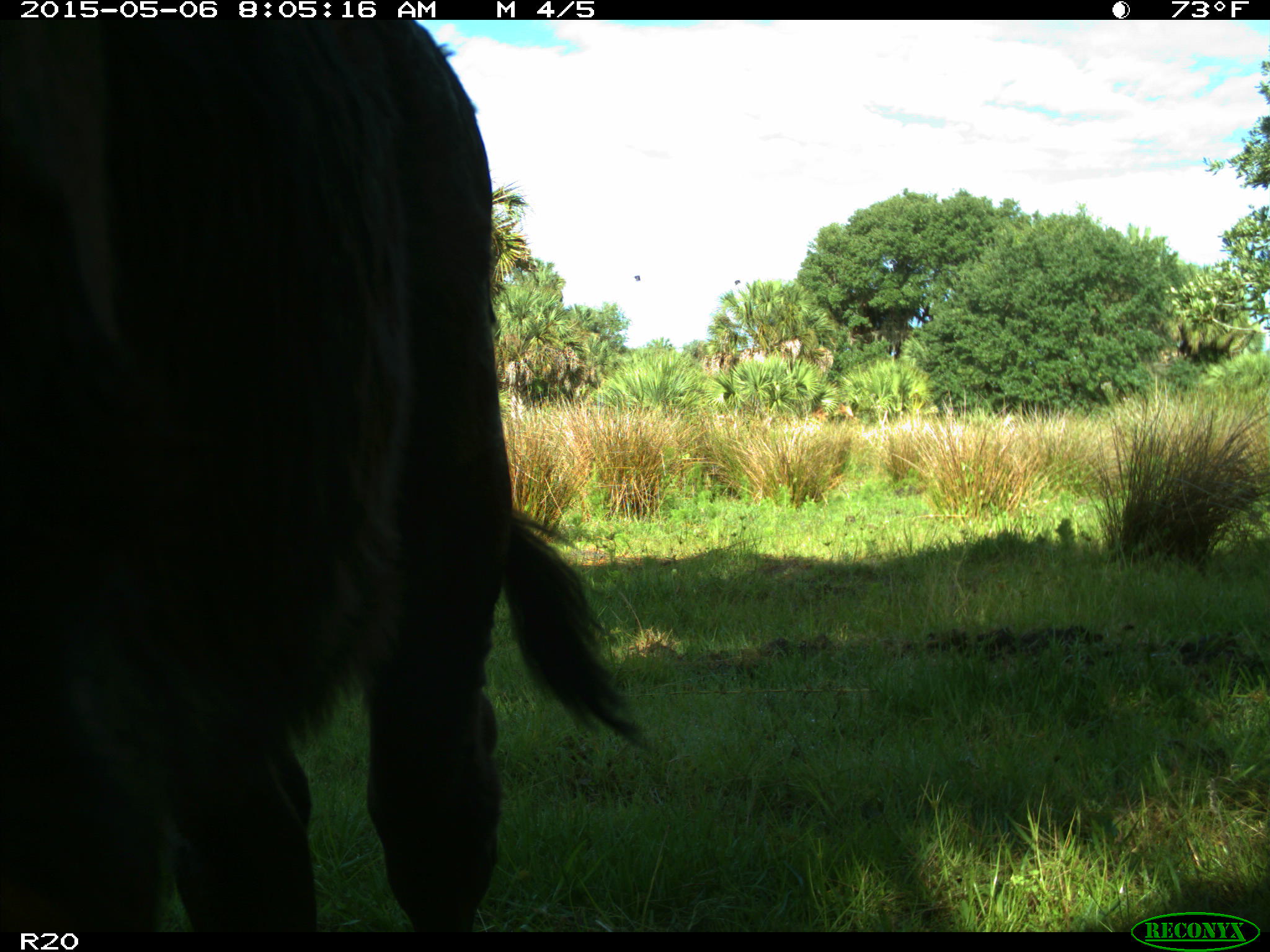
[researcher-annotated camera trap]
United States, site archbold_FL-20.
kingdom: Animalia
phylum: Chordata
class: Mammalia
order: Artiodactyla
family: Bovidae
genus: Bos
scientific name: Bos taurus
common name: domestic cow